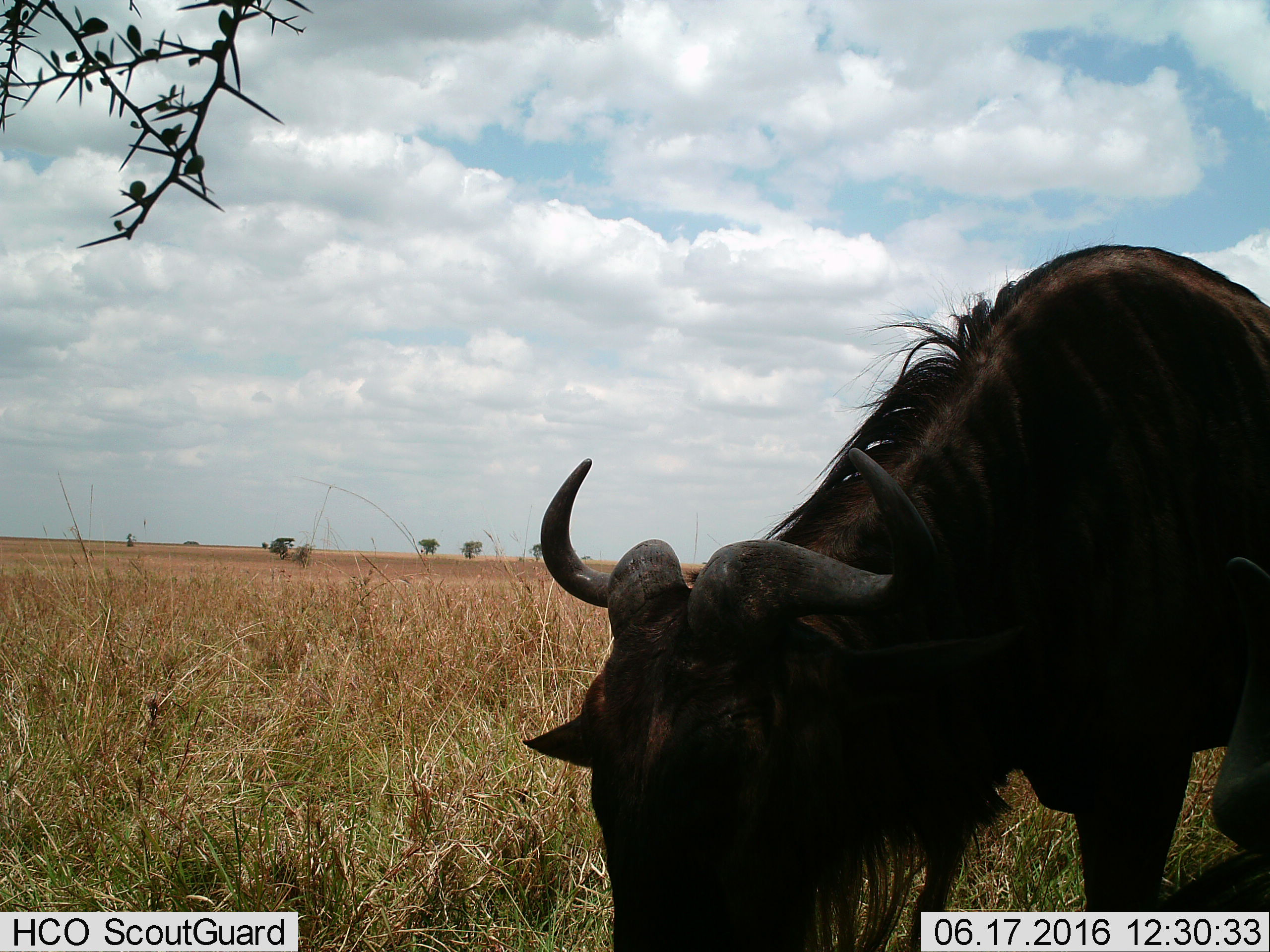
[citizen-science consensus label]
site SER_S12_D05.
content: unidentified animal